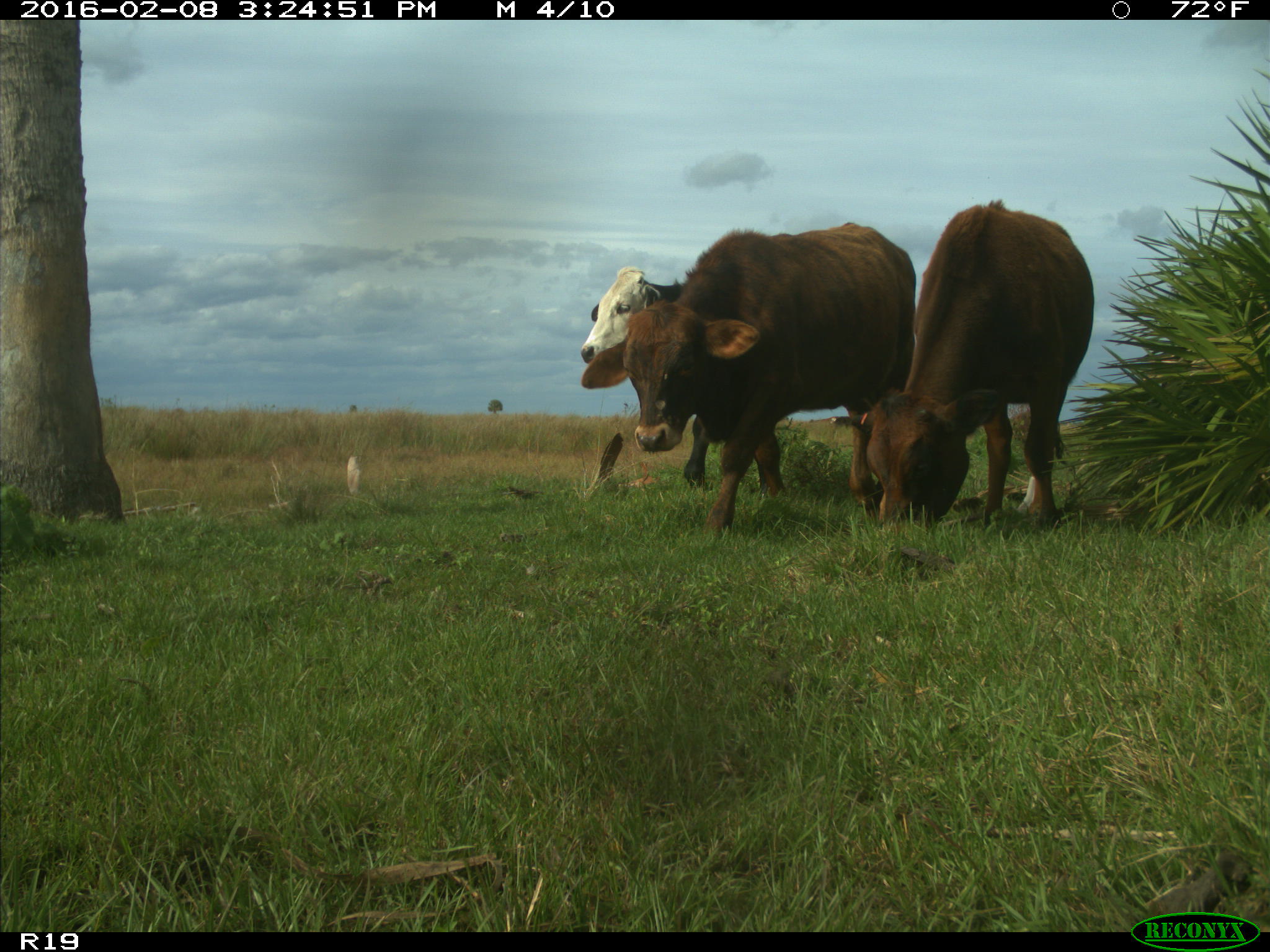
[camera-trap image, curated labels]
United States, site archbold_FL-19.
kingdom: Animalia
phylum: Chordata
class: Mammalia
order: Artiodactyla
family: Bovidae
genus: Bos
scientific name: Bos taurus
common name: domestic cow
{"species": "Bos taurus (domestic cow)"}